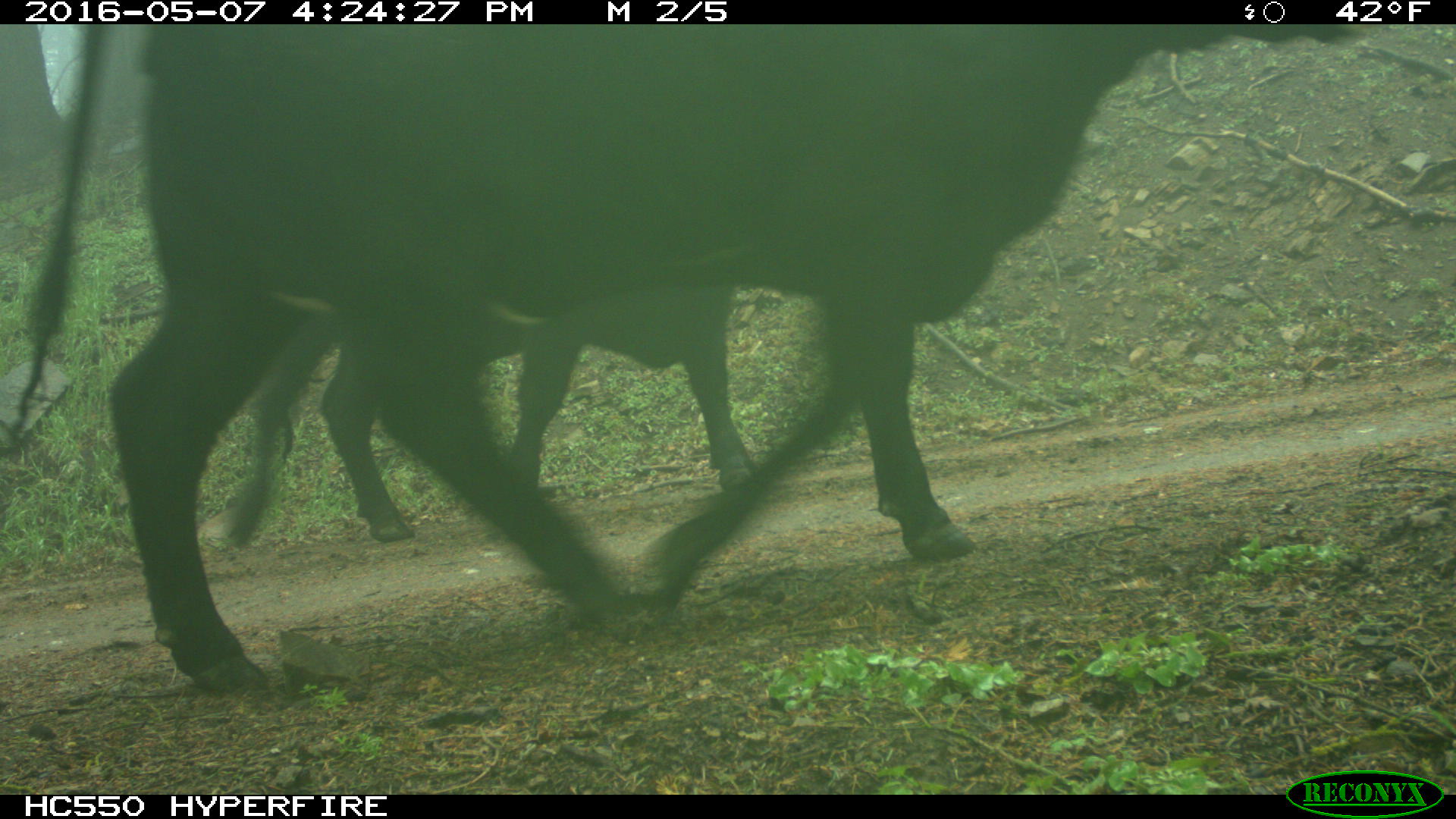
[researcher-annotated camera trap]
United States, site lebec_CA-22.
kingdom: Animalia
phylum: Chordata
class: Mammalia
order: Artiodactyla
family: Bovidae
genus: Bos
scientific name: Bos taurus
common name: domestic cow